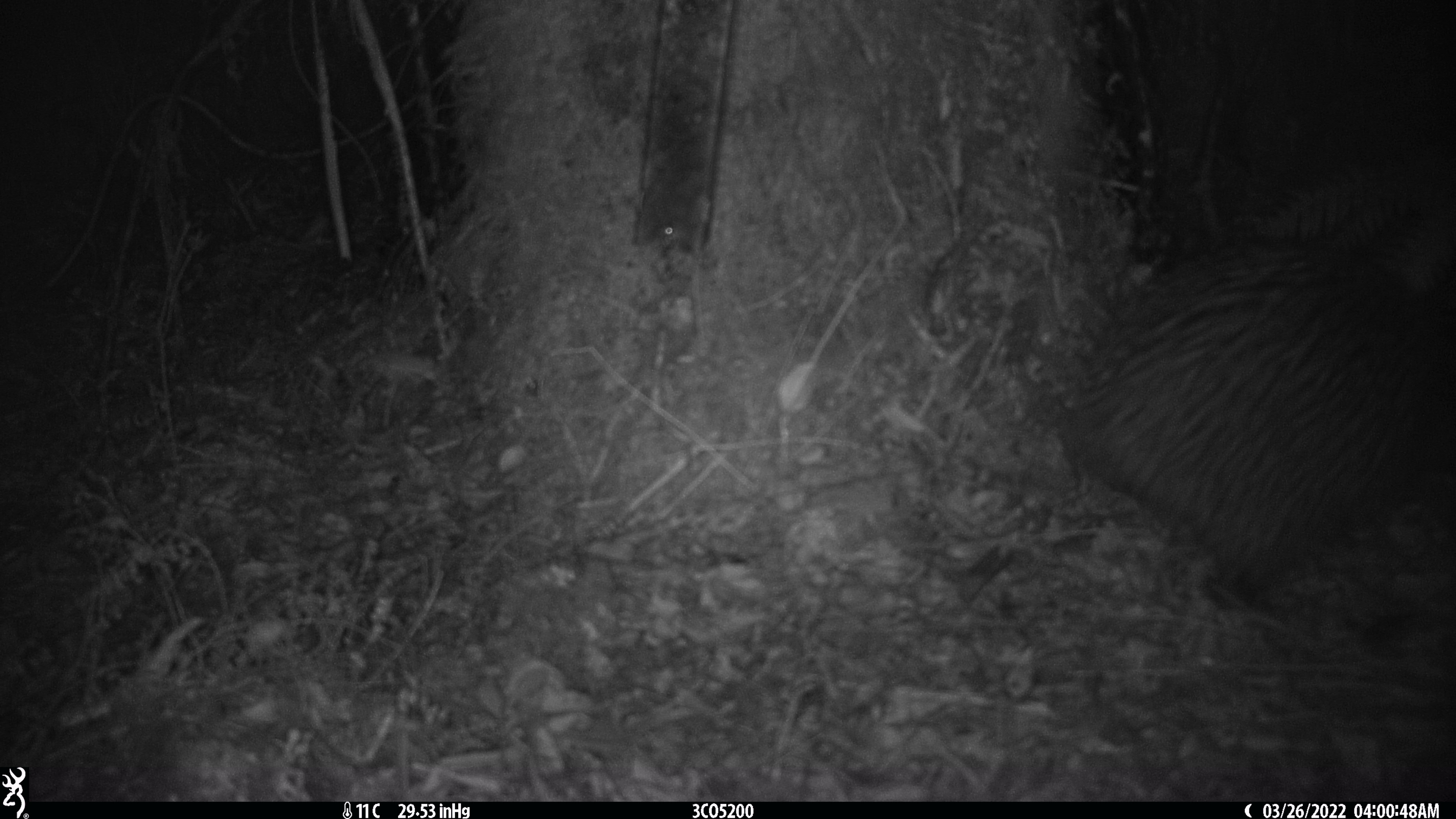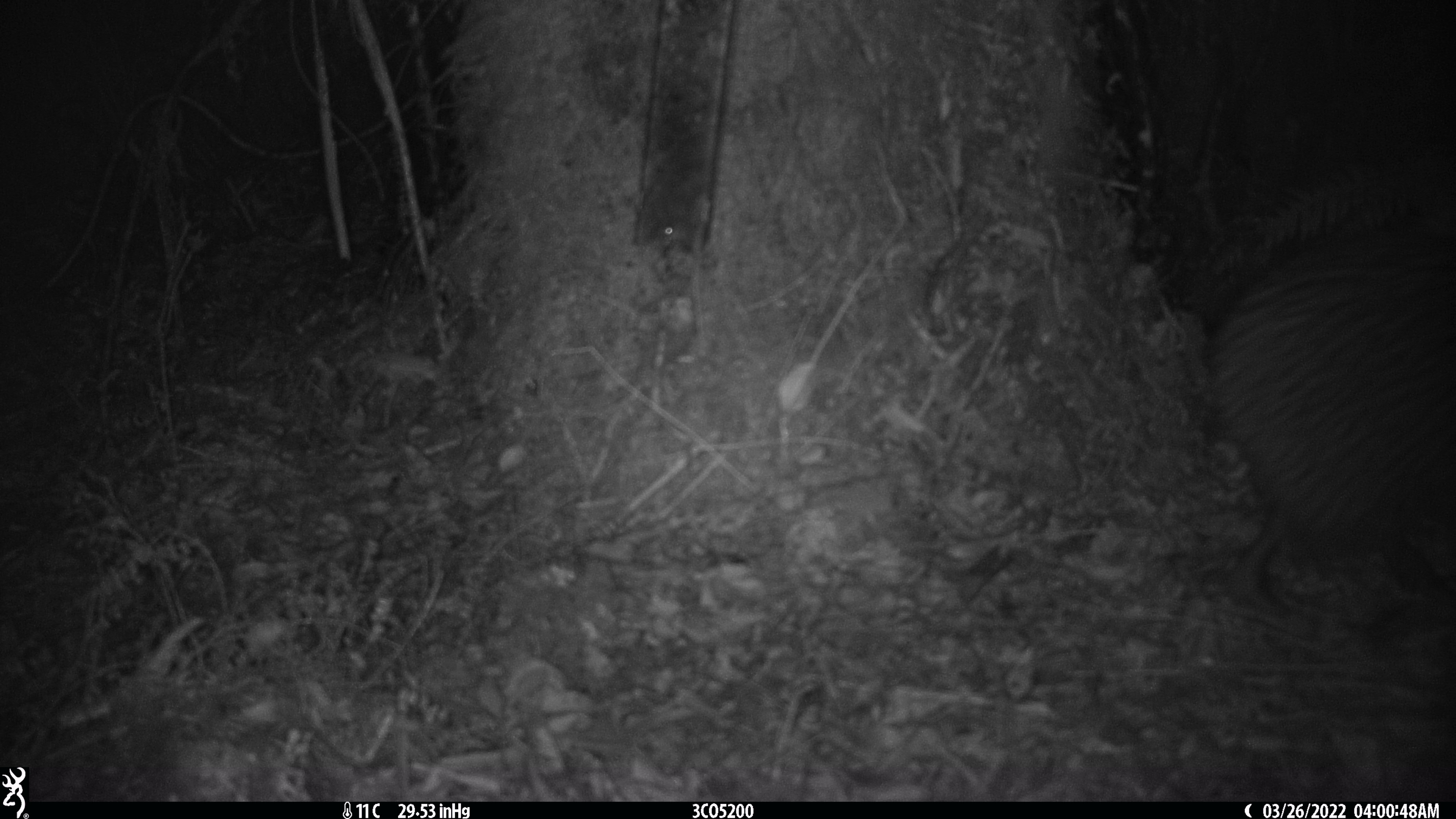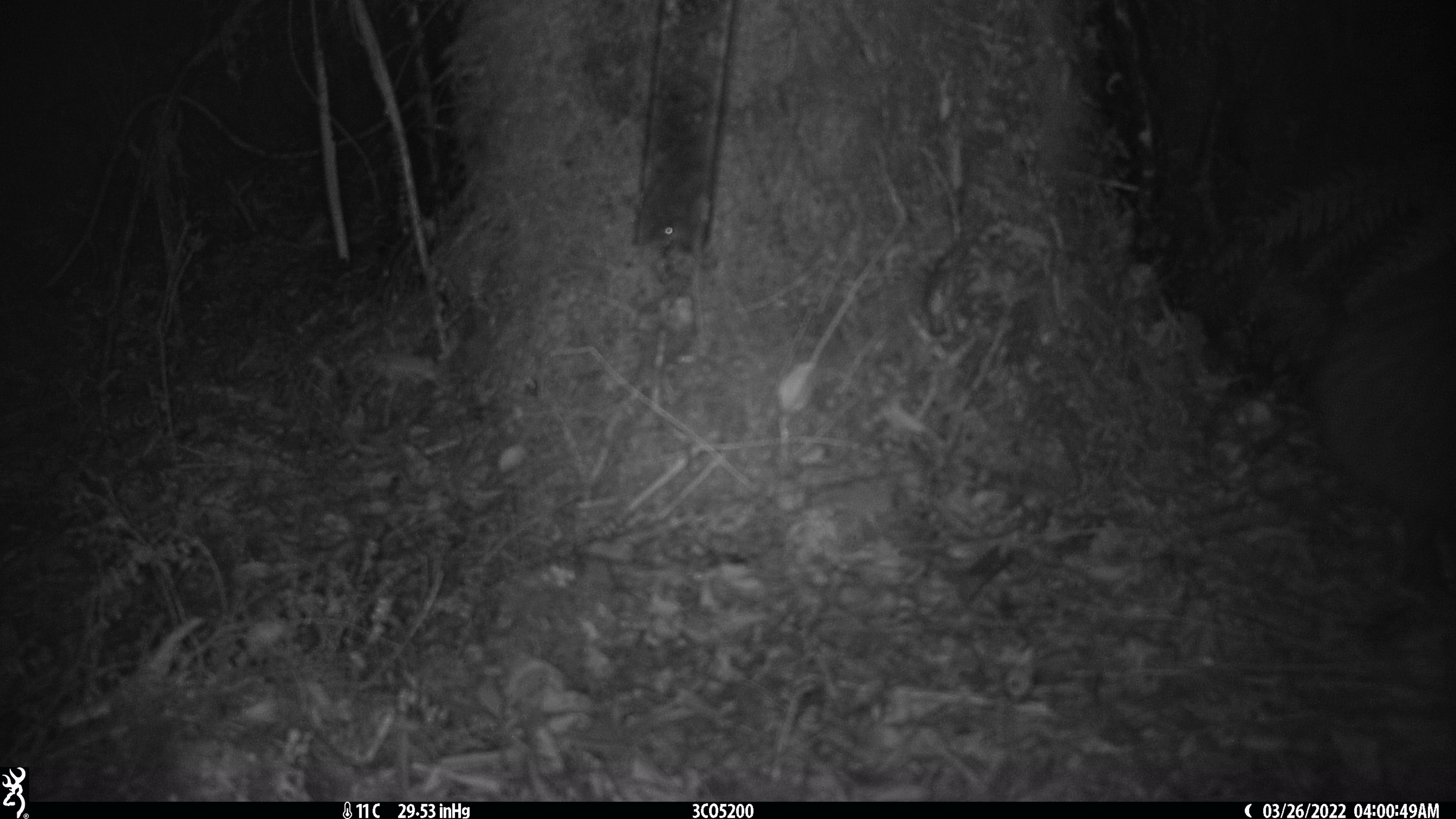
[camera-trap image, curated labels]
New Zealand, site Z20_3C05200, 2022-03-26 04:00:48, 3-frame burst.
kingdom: Animalia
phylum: Chordata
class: Aves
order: Apterygiformes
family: Apterygidae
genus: Apteryx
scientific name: Apteryx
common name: kiwi